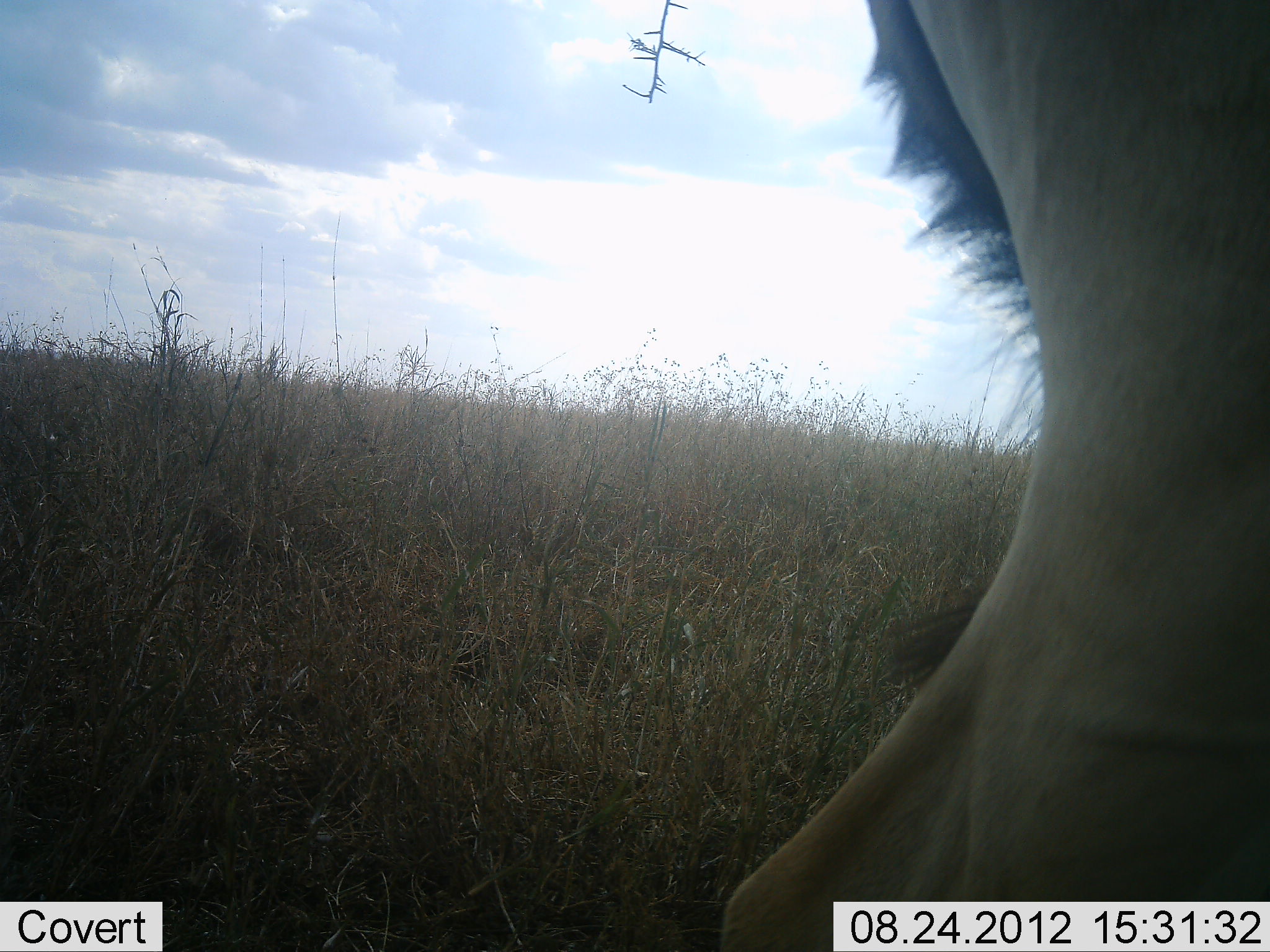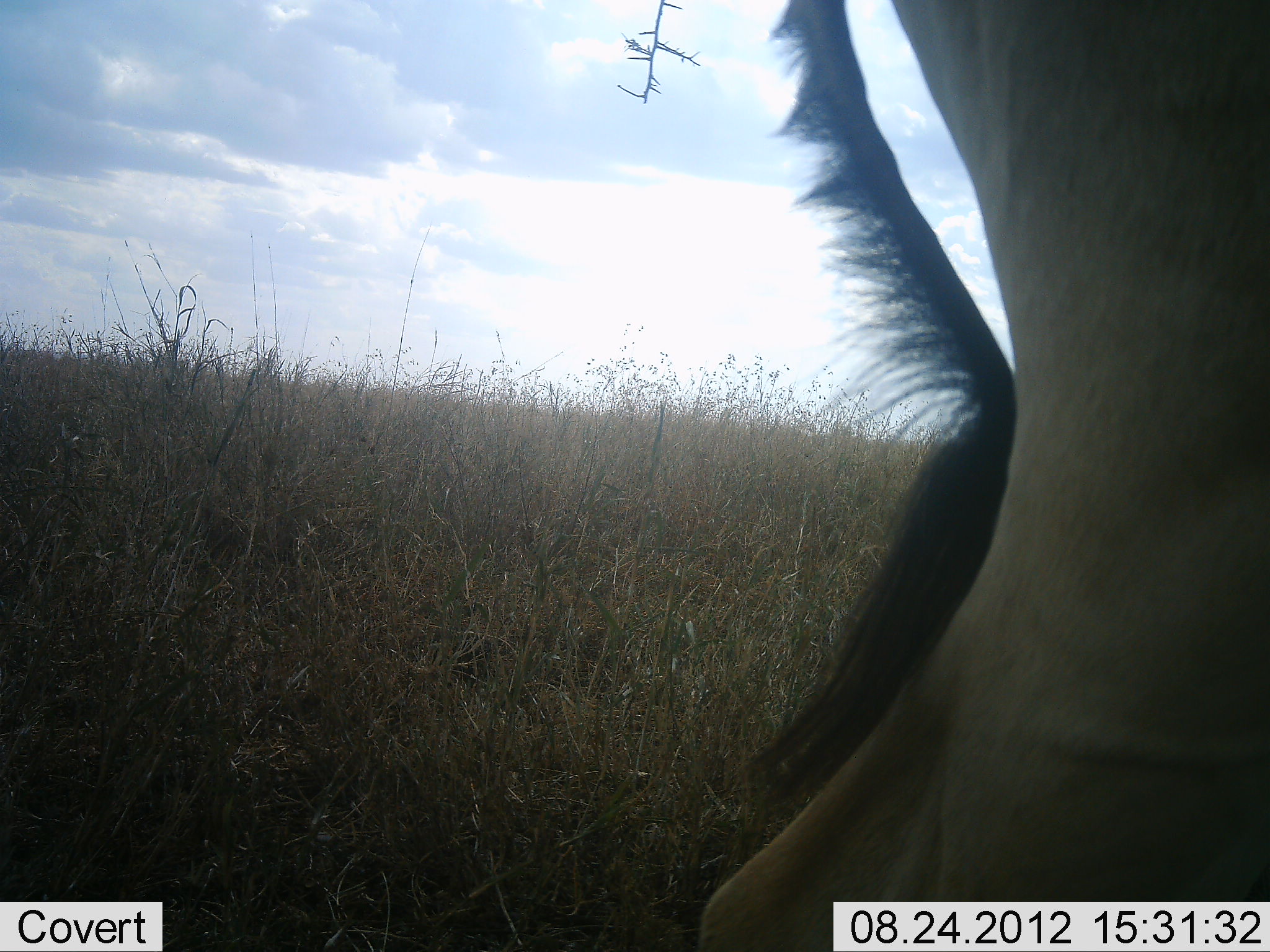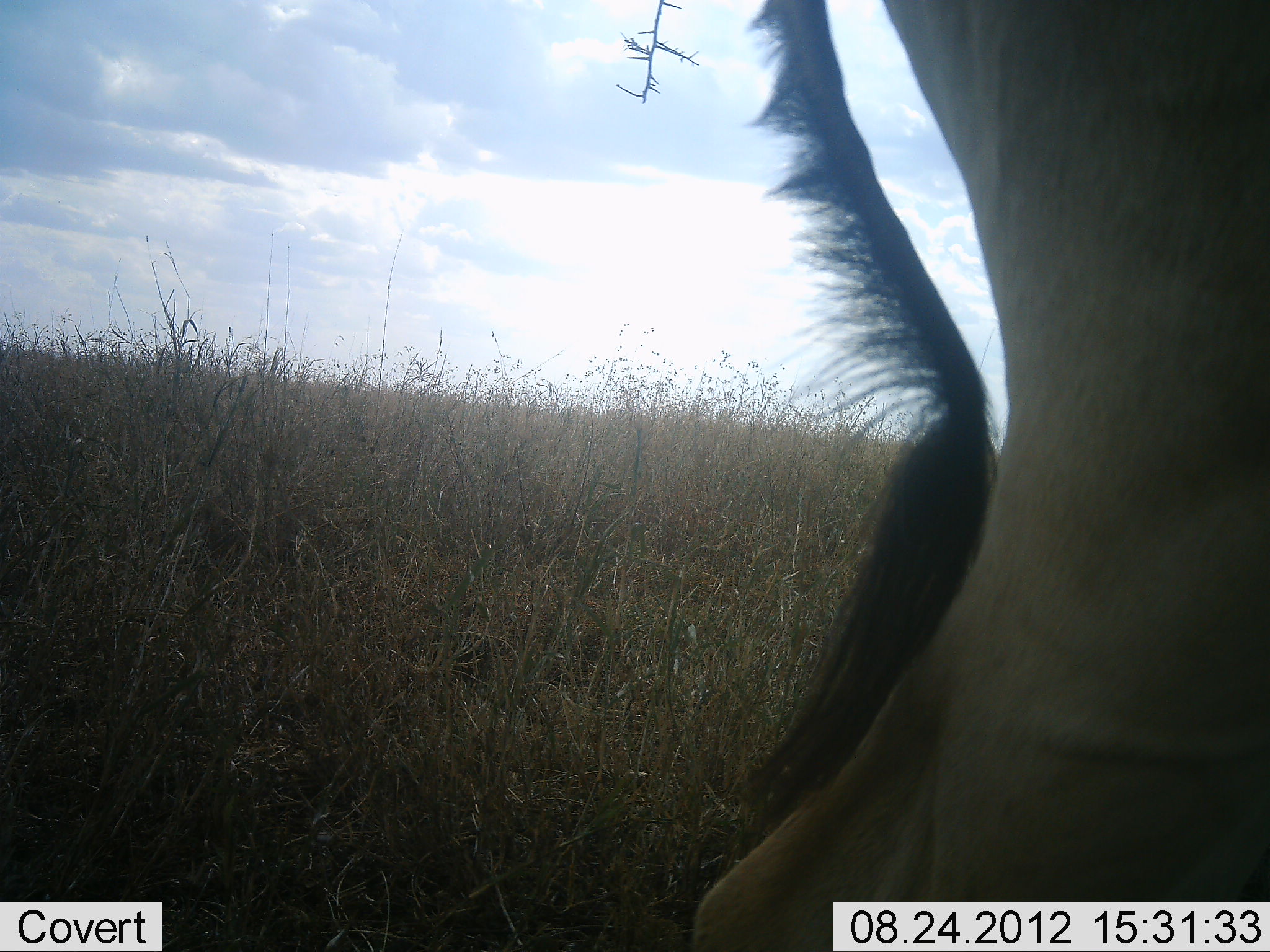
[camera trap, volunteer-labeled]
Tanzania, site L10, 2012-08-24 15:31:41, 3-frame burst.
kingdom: Animalia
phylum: Chordata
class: Mammalia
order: Artiodactyla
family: Bovidae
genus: Alcelaphus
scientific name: Alcelaphus buselaphus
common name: hartebeest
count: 1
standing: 100%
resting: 0%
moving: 0%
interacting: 0%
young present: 0%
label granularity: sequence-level